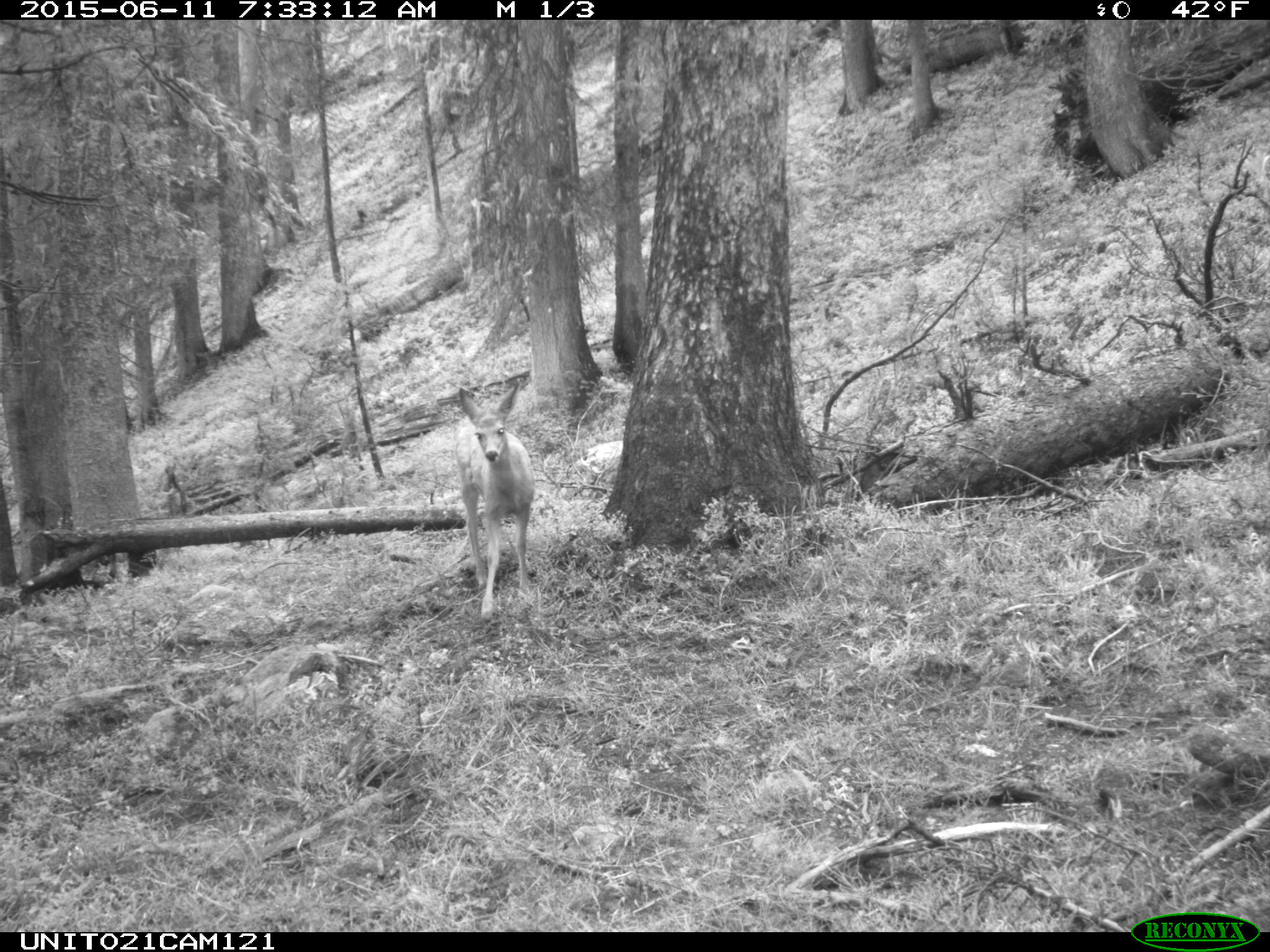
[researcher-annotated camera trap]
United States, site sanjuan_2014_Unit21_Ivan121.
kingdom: Animalia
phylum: Chordata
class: Mammalia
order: Artiodactyla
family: Cervidae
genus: Odocoileus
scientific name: Odocoileus hemionus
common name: mule deer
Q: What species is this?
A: Odocoileus hemionus (mule deer).